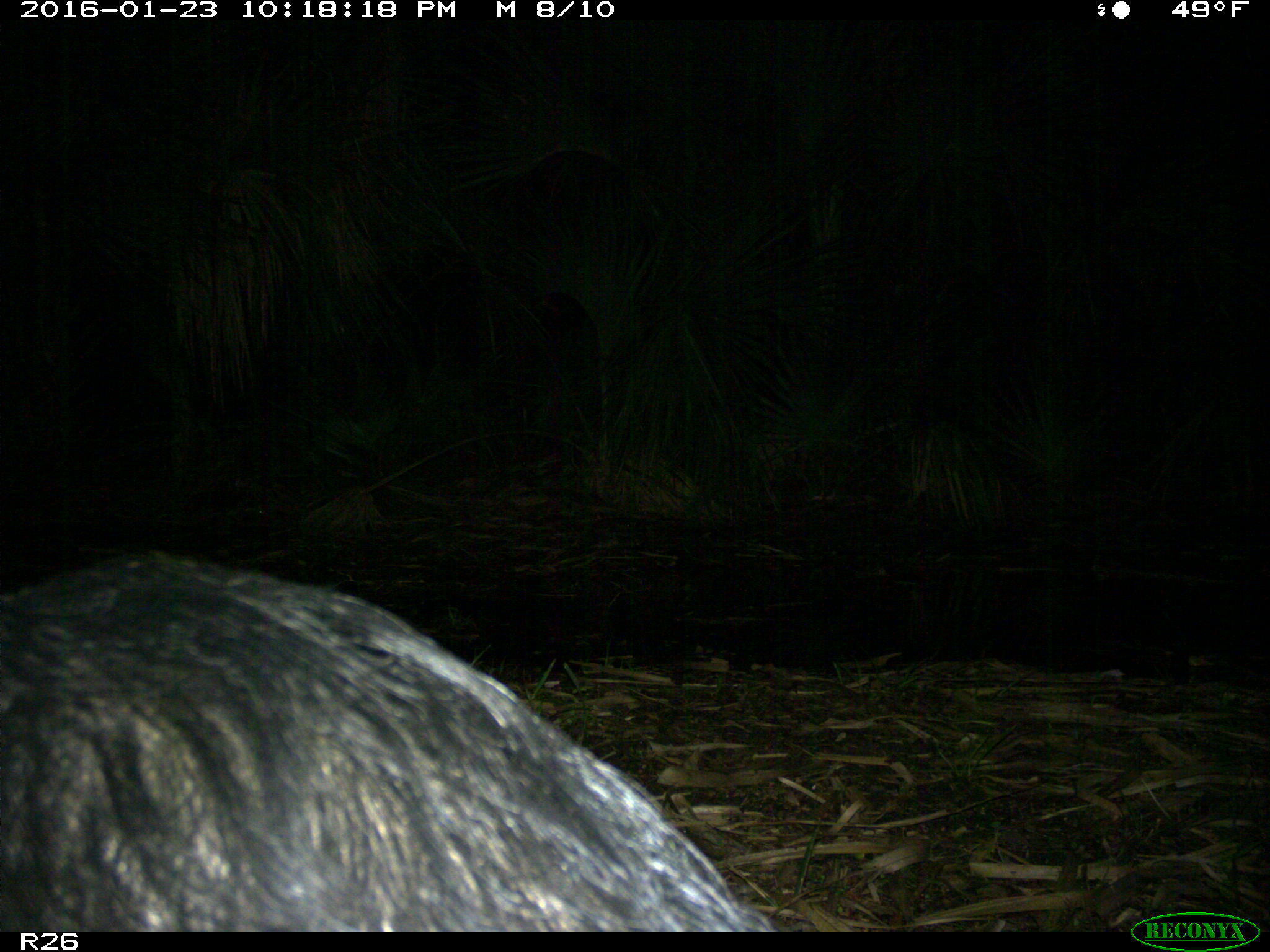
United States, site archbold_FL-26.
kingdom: Animalia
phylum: Chordata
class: Mammalia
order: Artiodactyla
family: Suidae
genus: Sus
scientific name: Sus scrofa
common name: wild boar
Sus scrofa (wild boar).